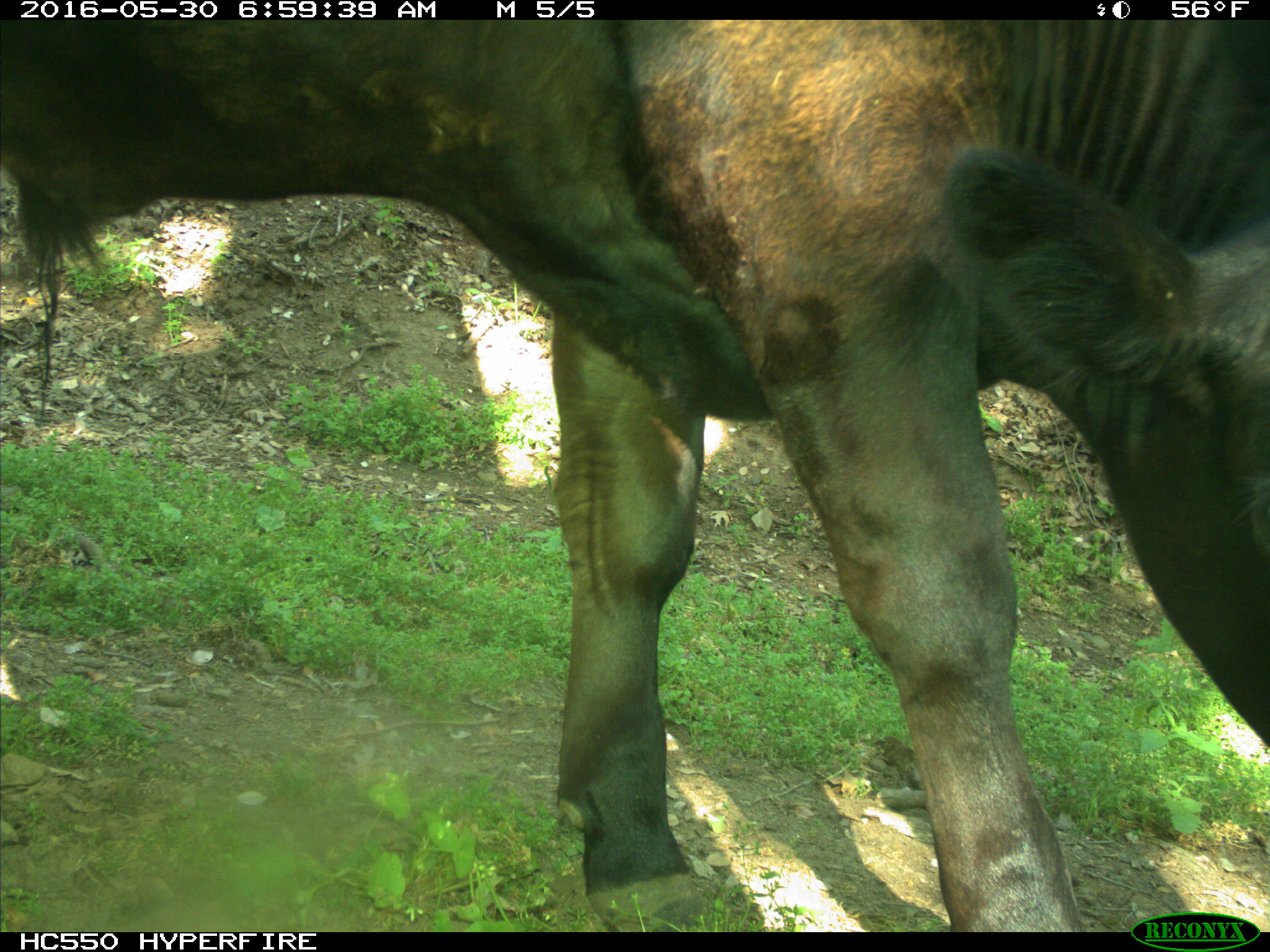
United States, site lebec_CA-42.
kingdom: Animalia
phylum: Chordata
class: Mammalia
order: Artiodactyla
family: Bovidae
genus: Bos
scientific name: Bos taurus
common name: domestic cow